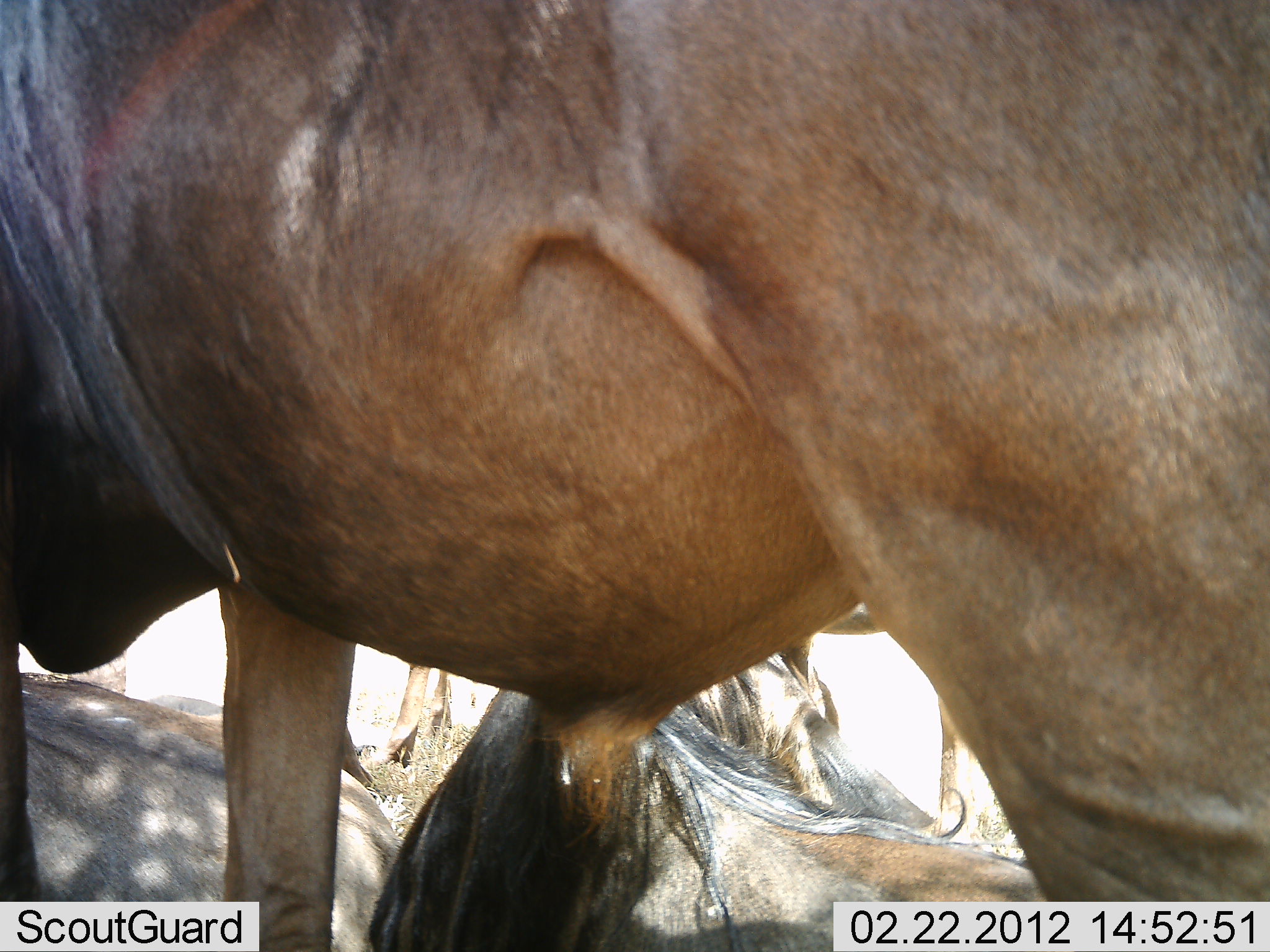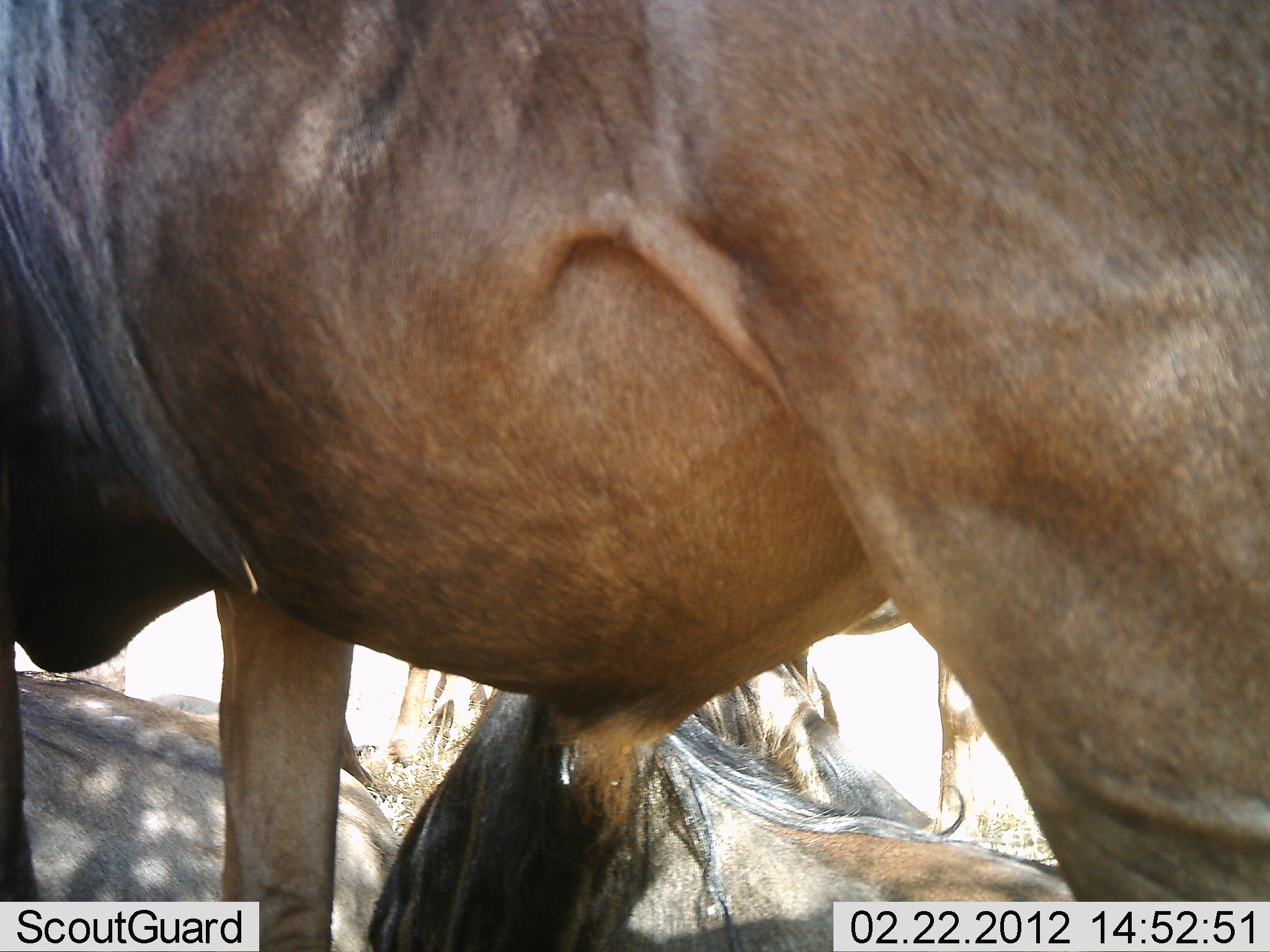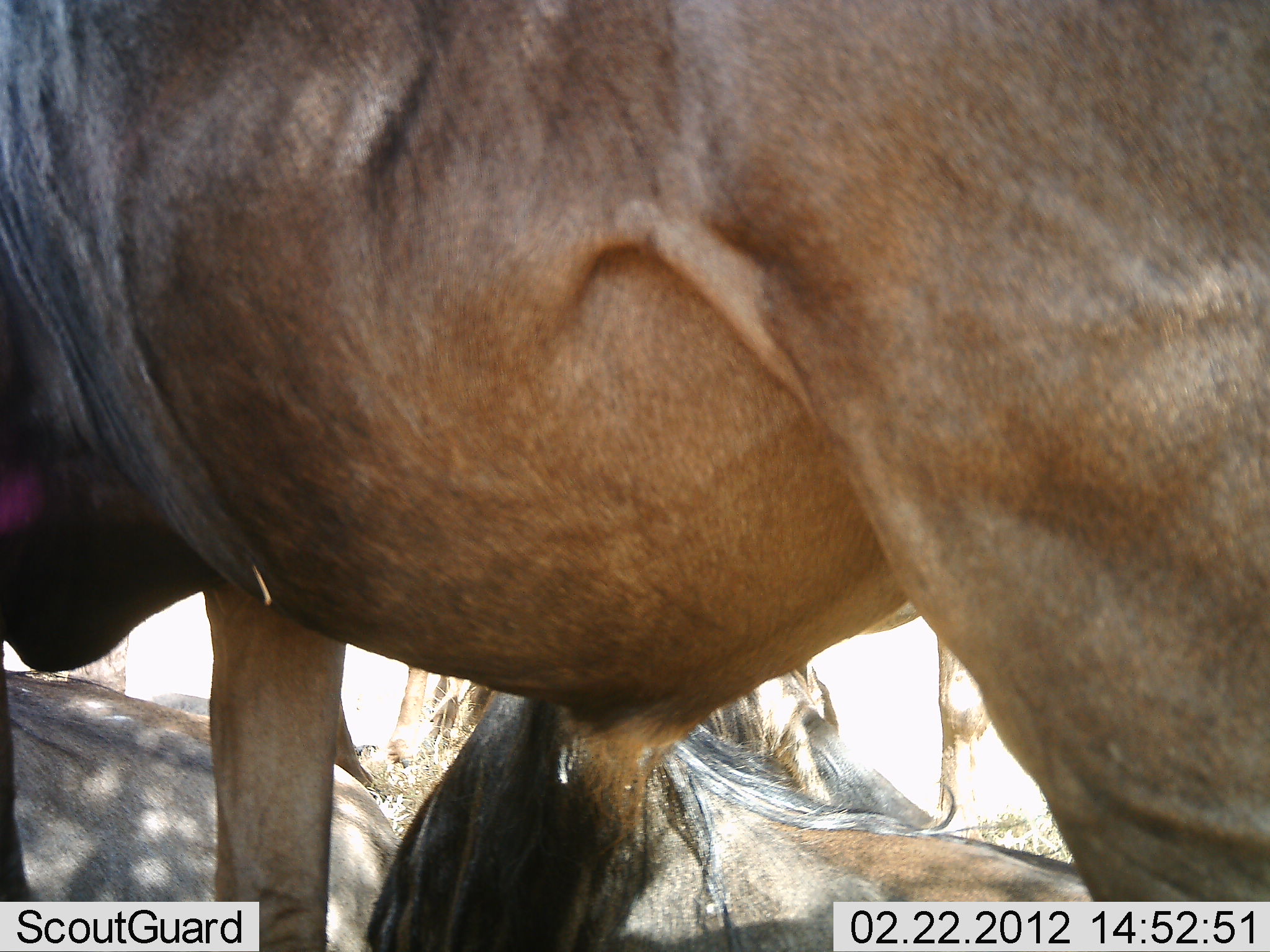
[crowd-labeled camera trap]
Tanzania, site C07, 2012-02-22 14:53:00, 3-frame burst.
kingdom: Animalia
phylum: Chordata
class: Mammalia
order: Artiodactyla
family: Bovidae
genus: Connochaetes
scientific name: Connochaetes taurinus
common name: blue wildebeest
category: wildebeest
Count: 4.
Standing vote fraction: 95%.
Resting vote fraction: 84%.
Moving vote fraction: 0%.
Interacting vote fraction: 0%.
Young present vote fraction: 5%.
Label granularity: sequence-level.